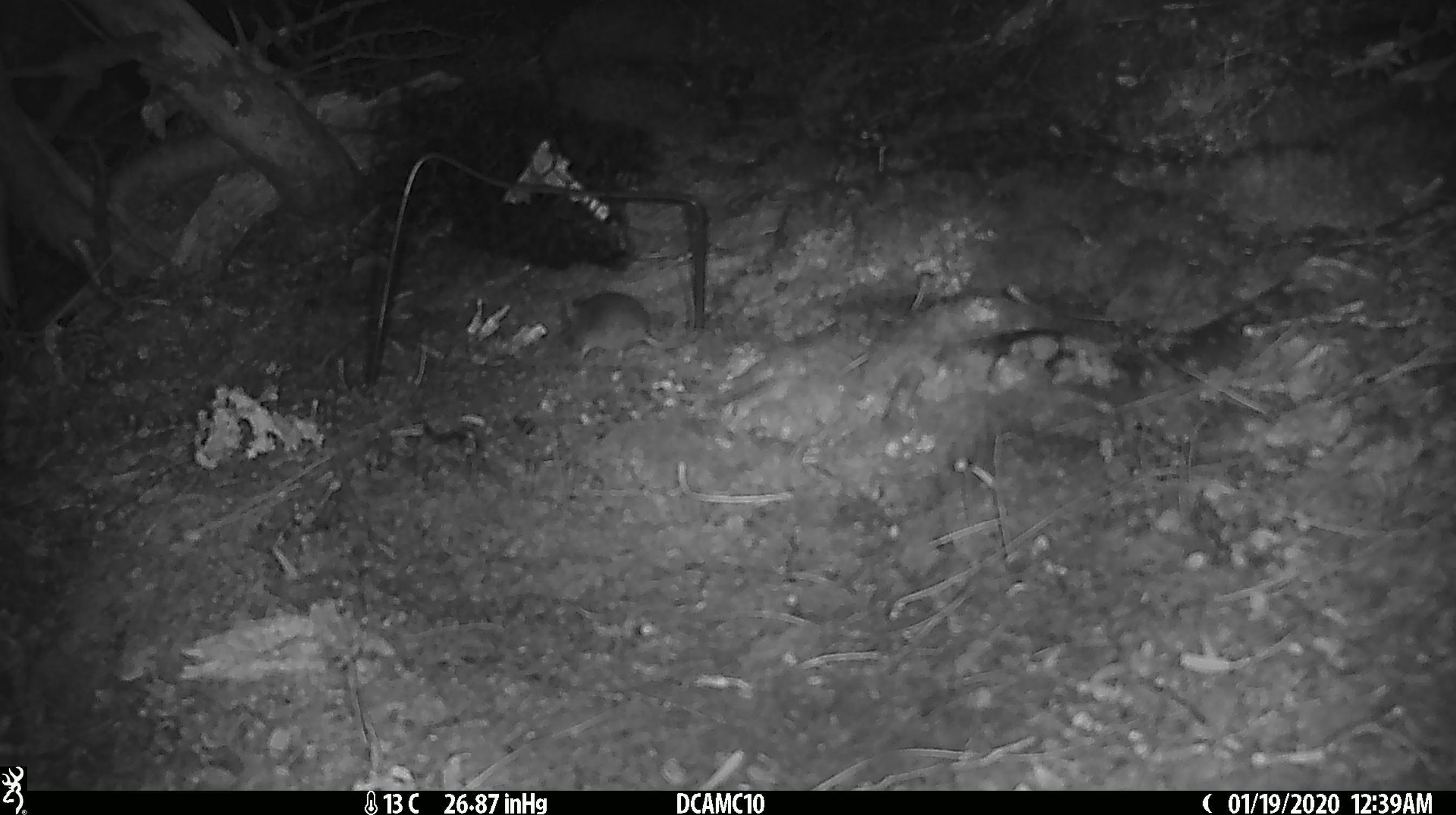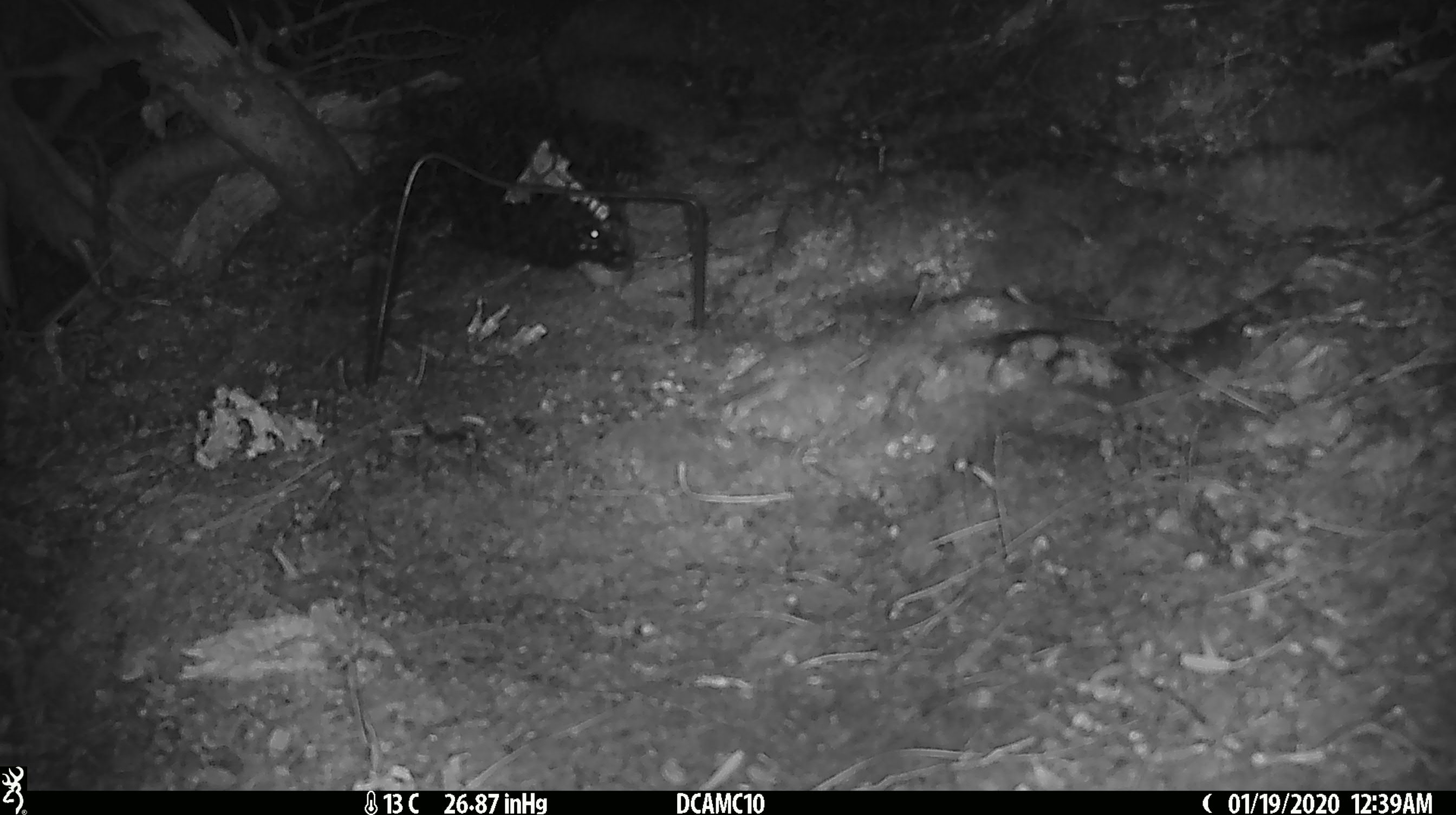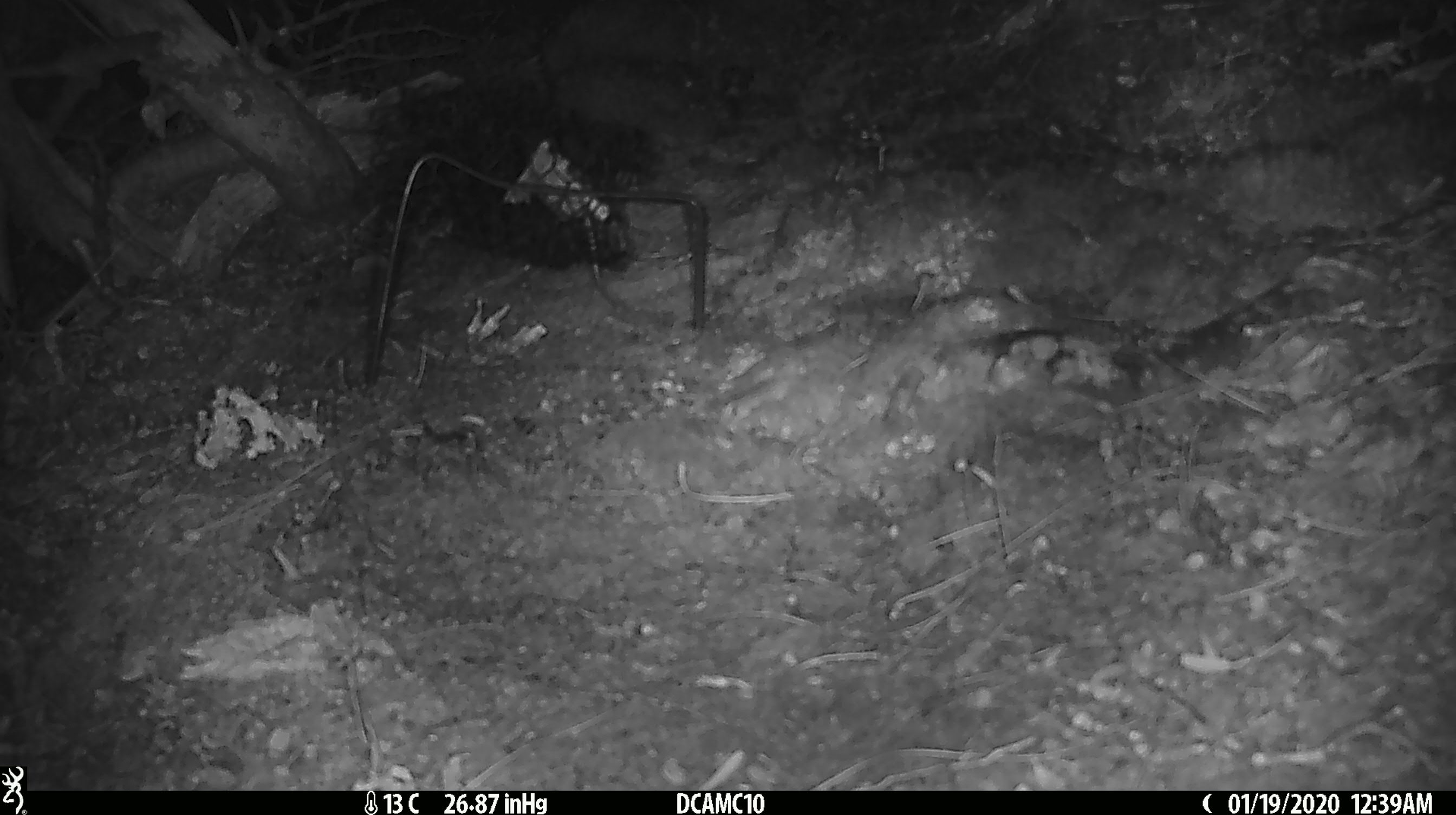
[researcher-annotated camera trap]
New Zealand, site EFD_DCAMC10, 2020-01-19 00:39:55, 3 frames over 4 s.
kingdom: Animalia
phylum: Chordata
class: Mammalia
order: Rodentia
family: Muridae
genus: Mus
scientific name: Mus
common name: mouse